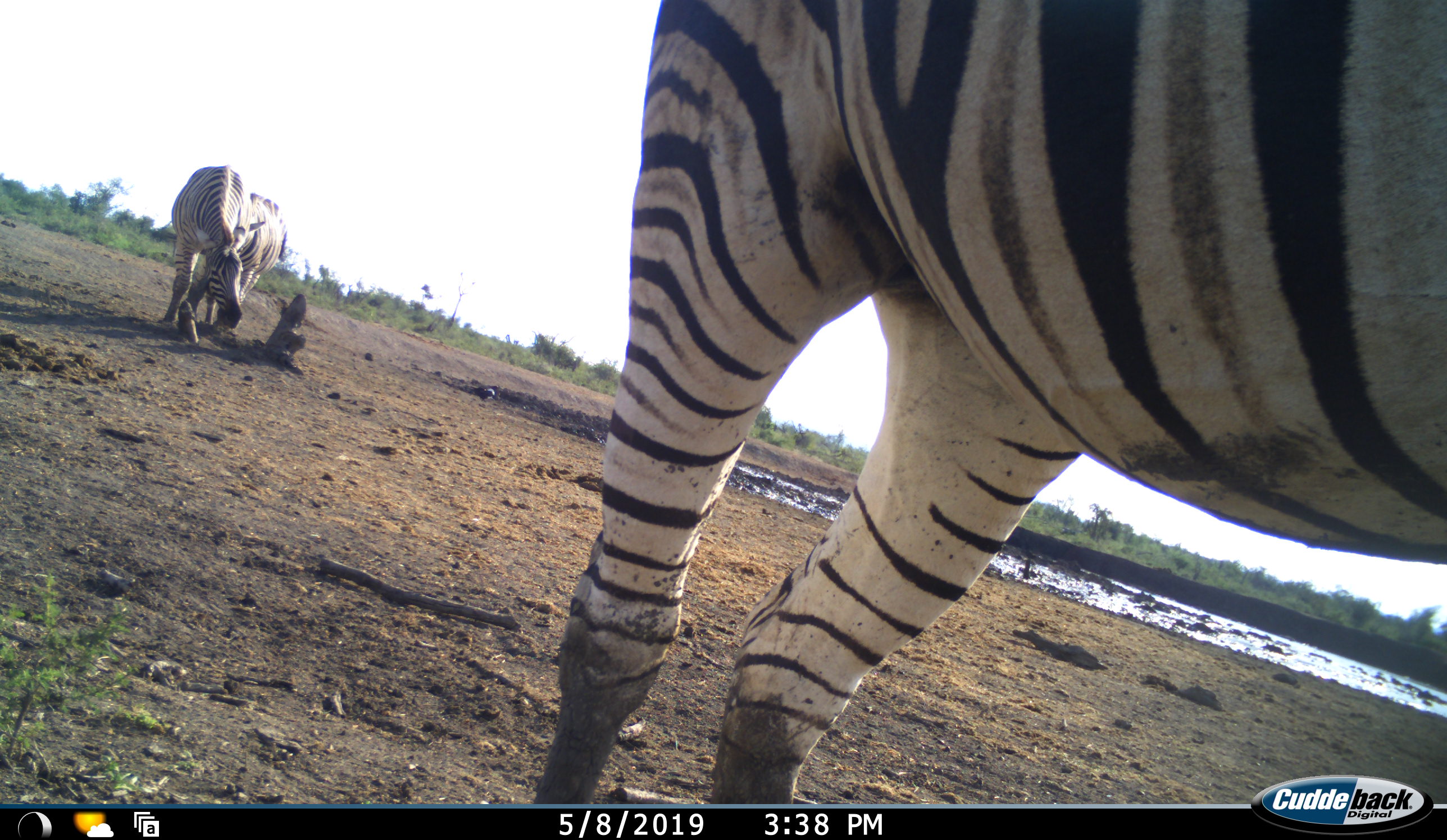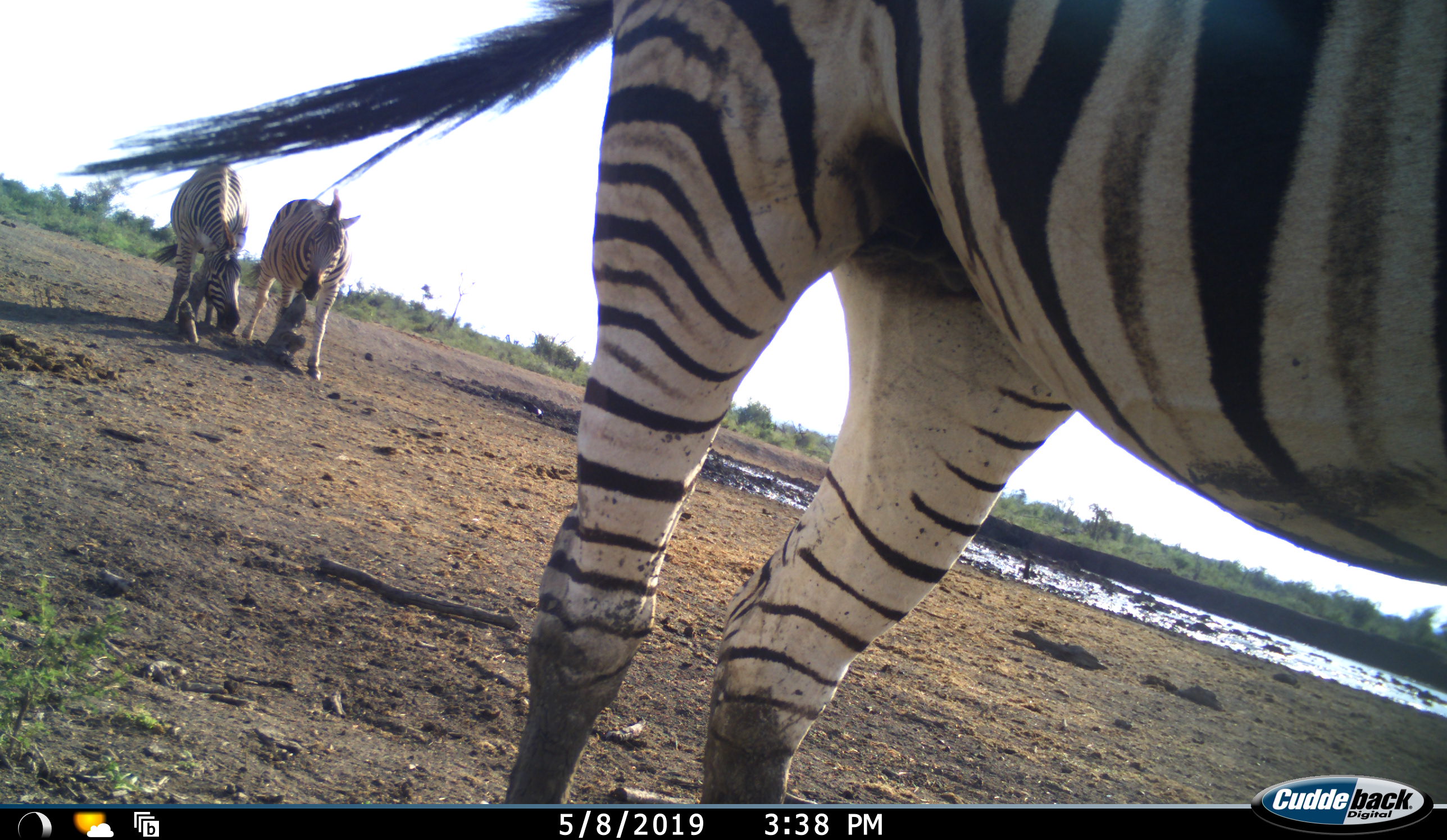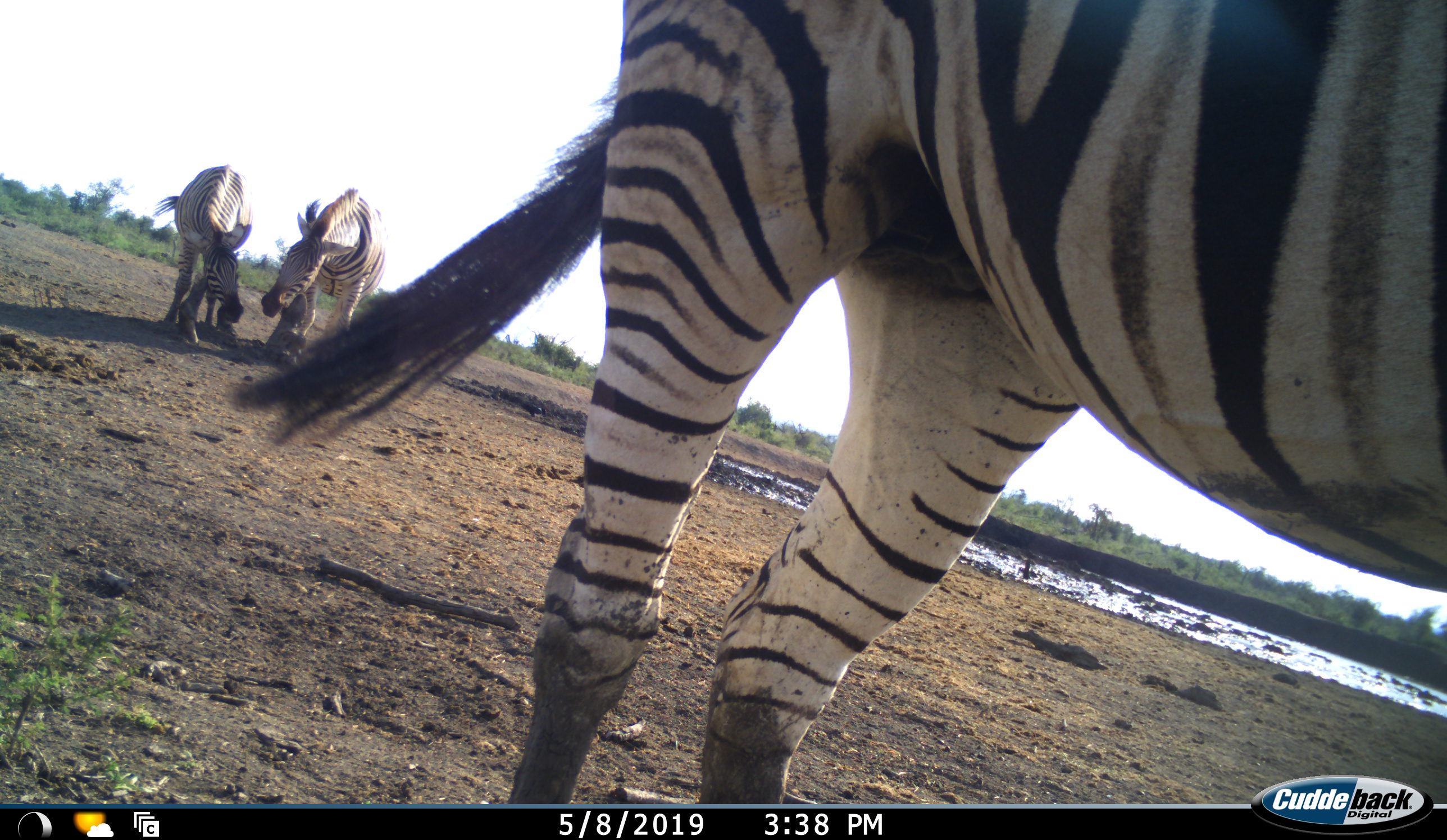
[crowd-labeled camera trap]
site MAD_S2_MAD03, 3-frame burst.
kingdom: Animalia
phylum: Chordata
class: Mammalia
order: Perissodactyla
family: Equidae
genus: Equus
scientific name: Equus quagga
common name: plains zebra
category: zebraplains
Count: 3.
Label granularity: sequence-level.